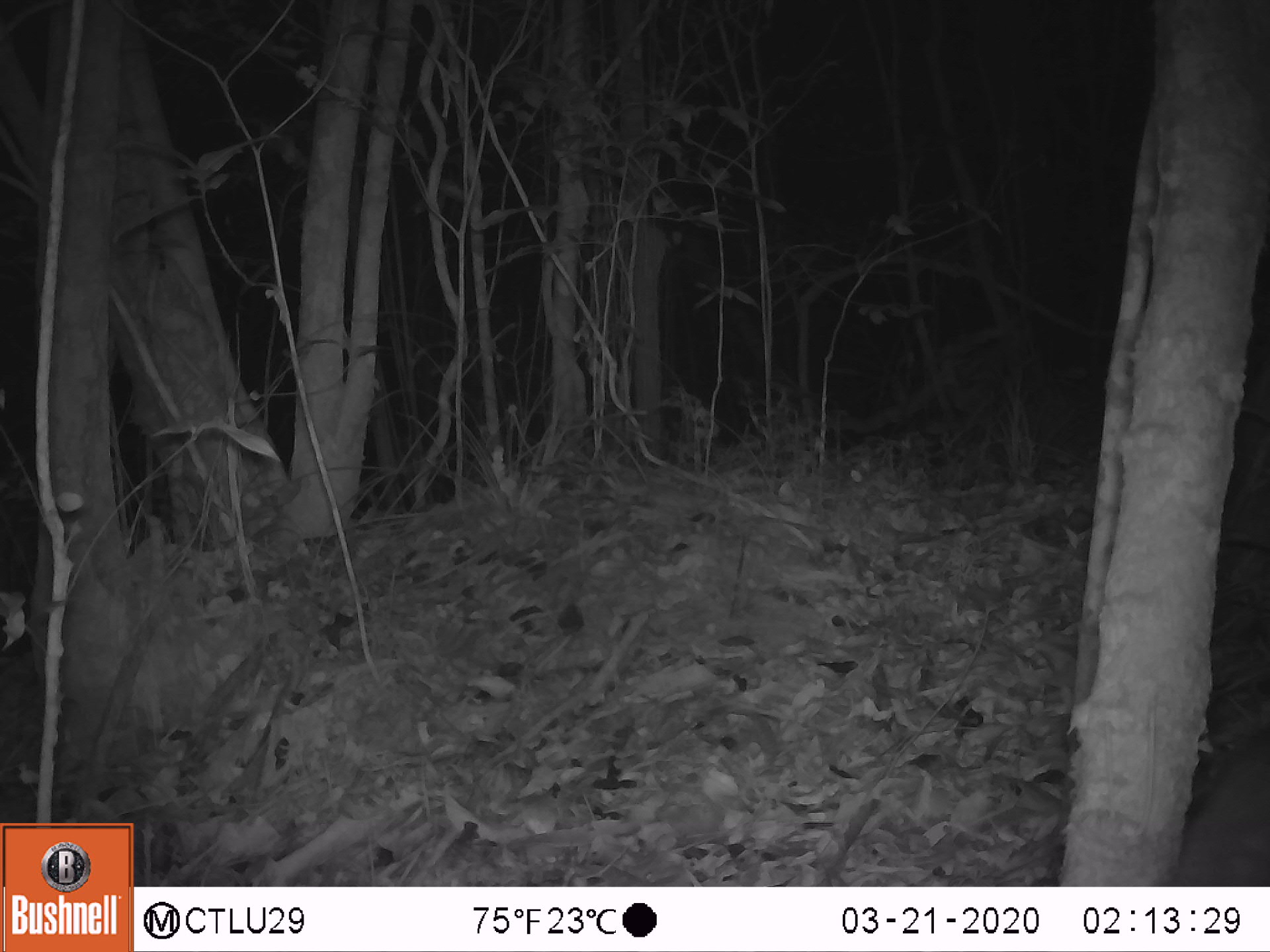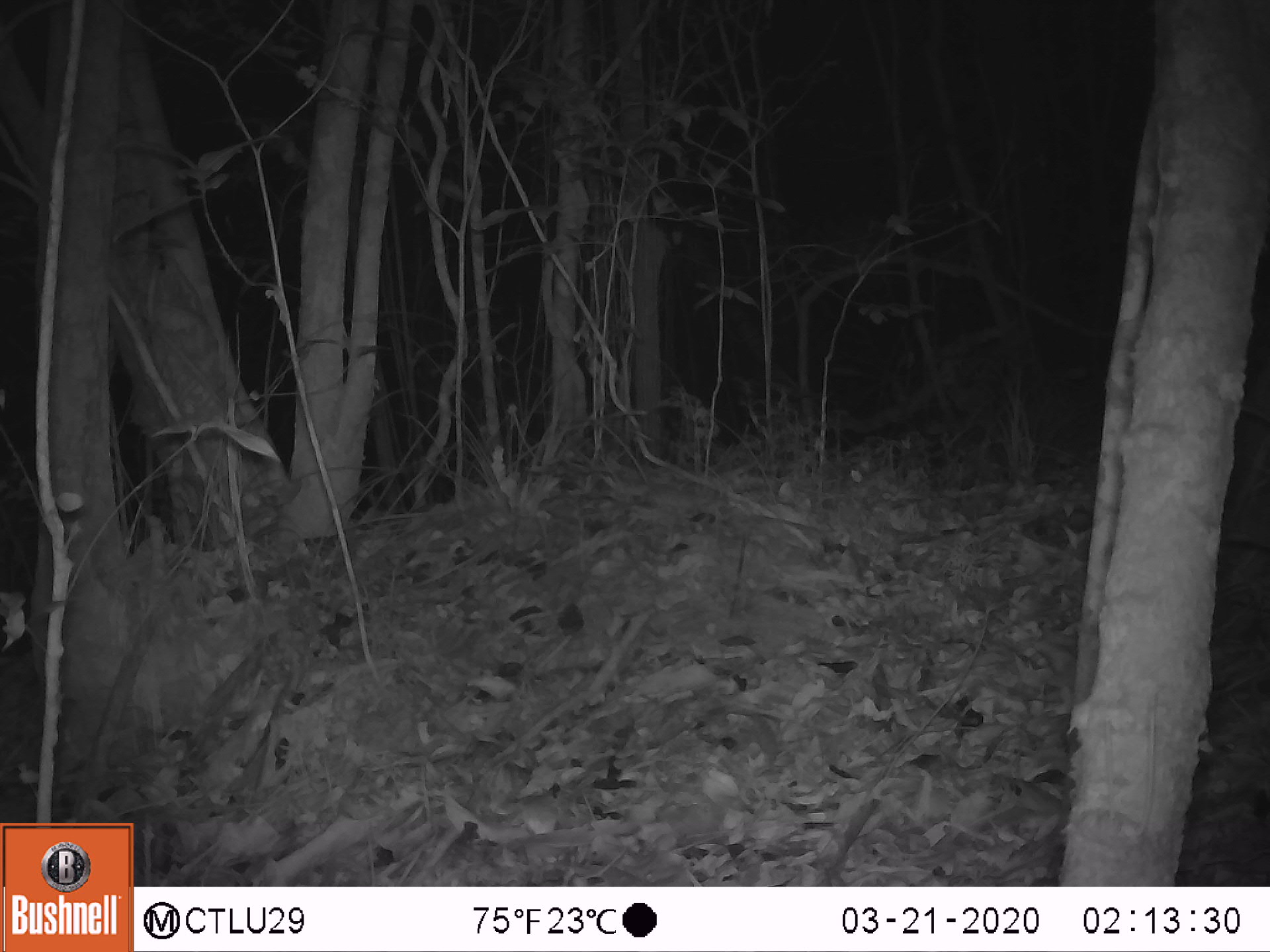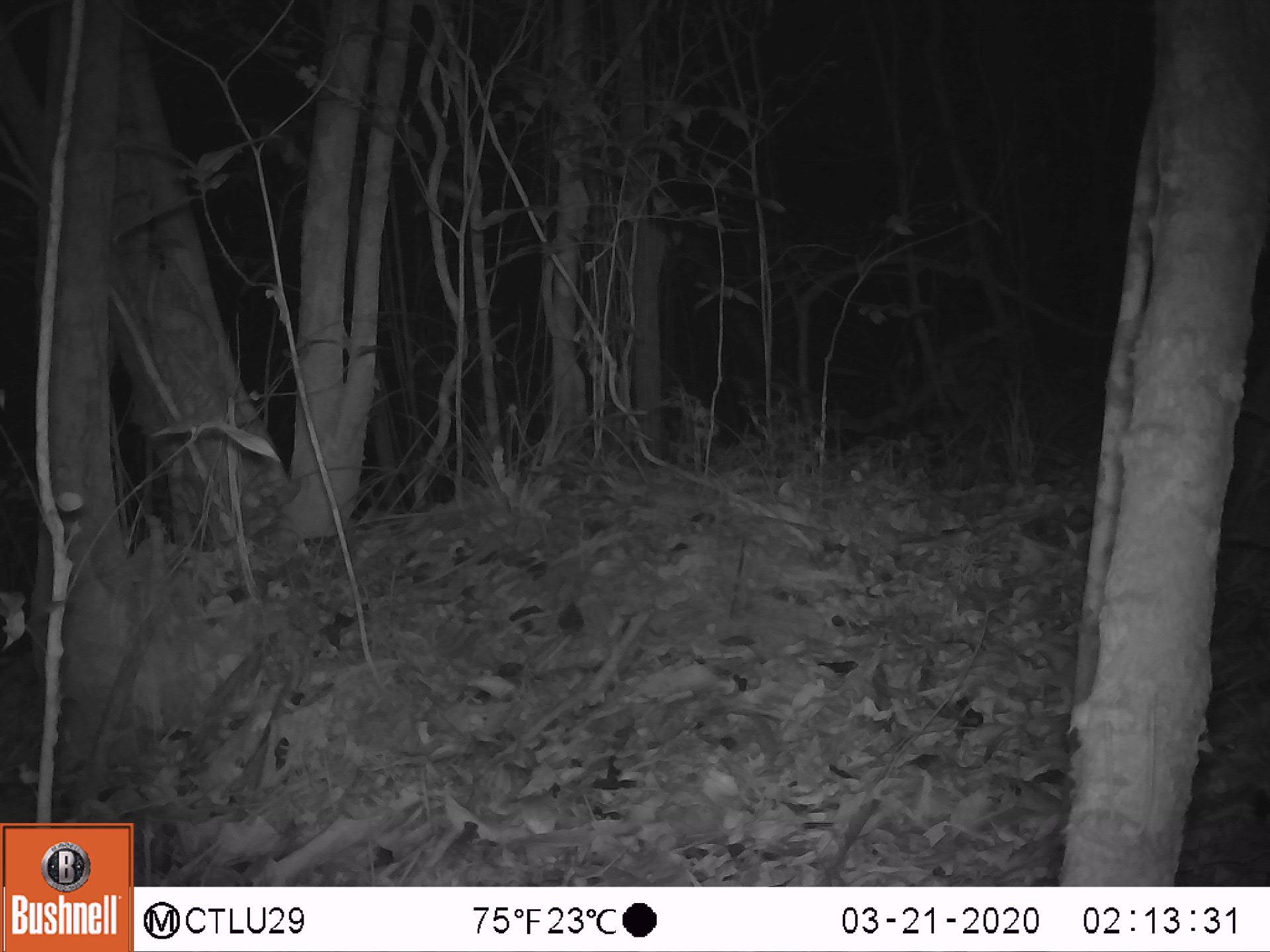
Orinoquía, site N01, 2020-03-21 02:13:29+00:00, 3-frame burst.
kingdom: Animalia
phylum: Chordata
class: Mammalia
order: Rodentia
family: Cuniculidae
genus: Cuniculus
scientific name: Cuniculus paca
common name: spotted paca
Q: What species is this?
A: Spotted paca (Cuniculus paca).